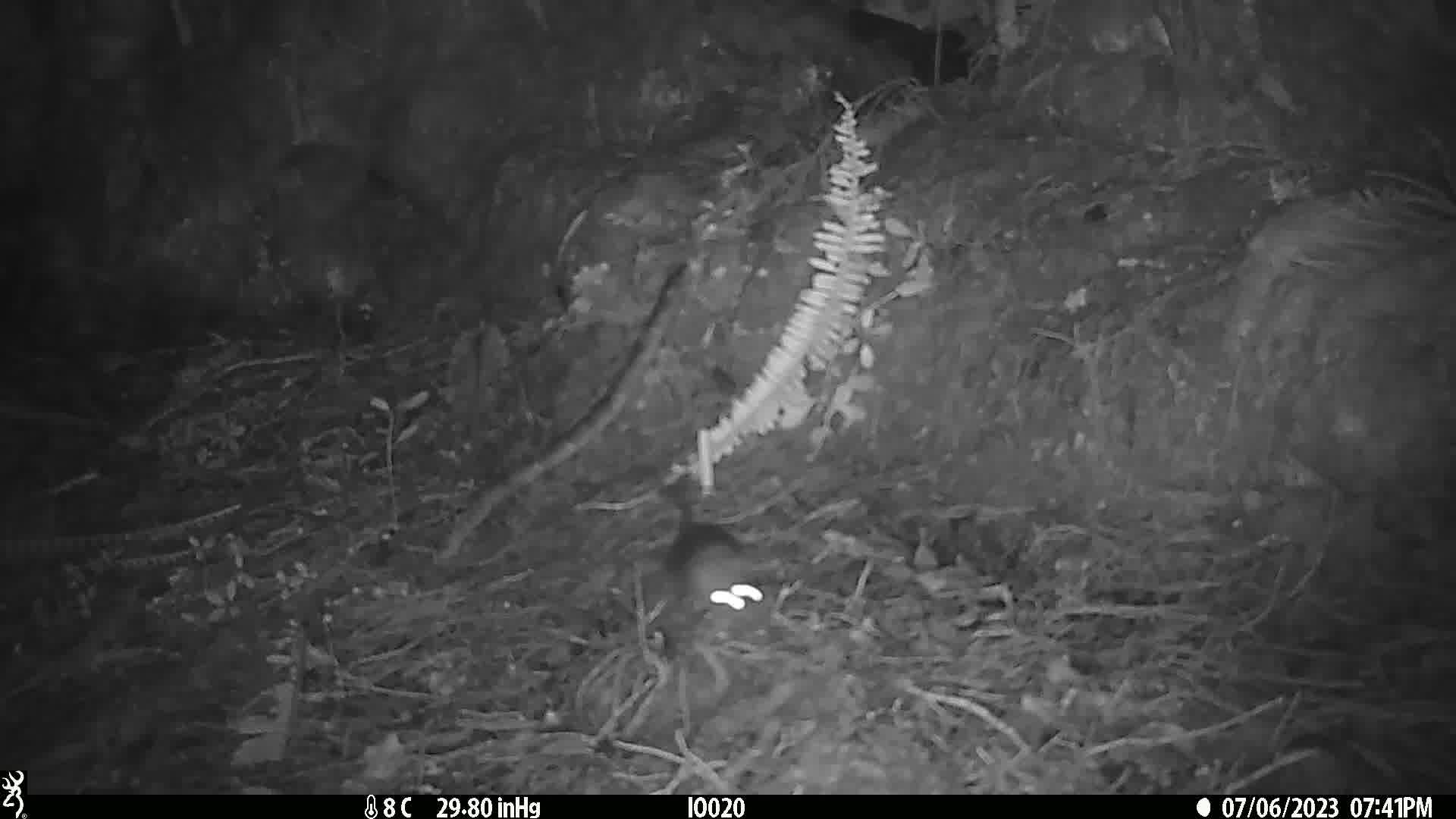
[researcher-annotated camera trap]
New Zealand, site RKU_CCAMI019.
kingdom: Animalia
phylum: Chordata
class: Mammalia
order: Rodentia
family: Muridae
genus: Rattus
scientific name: Rattus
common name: rat